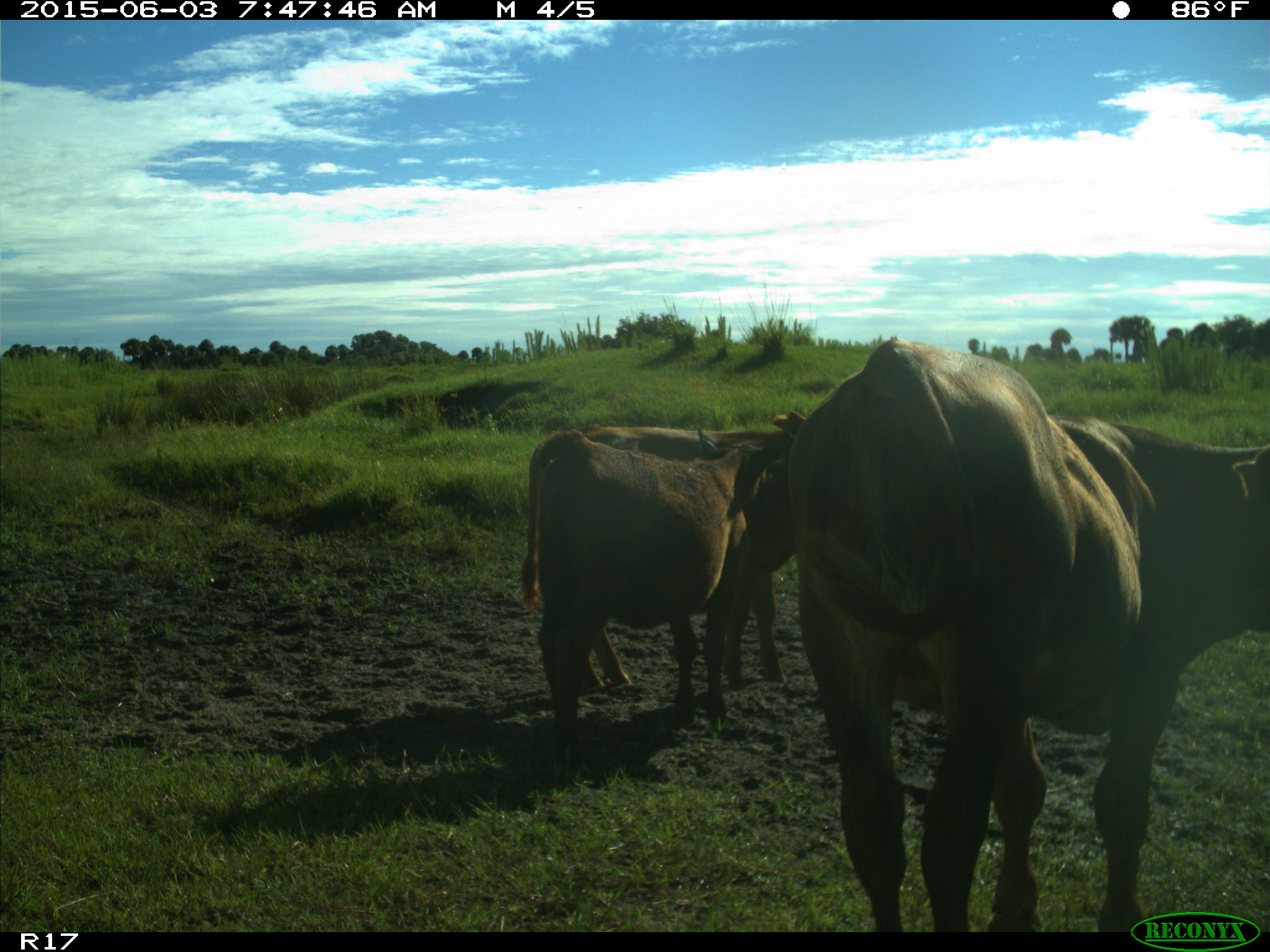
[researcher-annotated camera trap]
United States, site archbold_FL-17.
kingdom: Animalia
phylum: Chordata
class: Mammalia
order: Artiodactyla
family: Bovidae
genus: Bos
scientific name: Bos taurus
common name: domestic cow